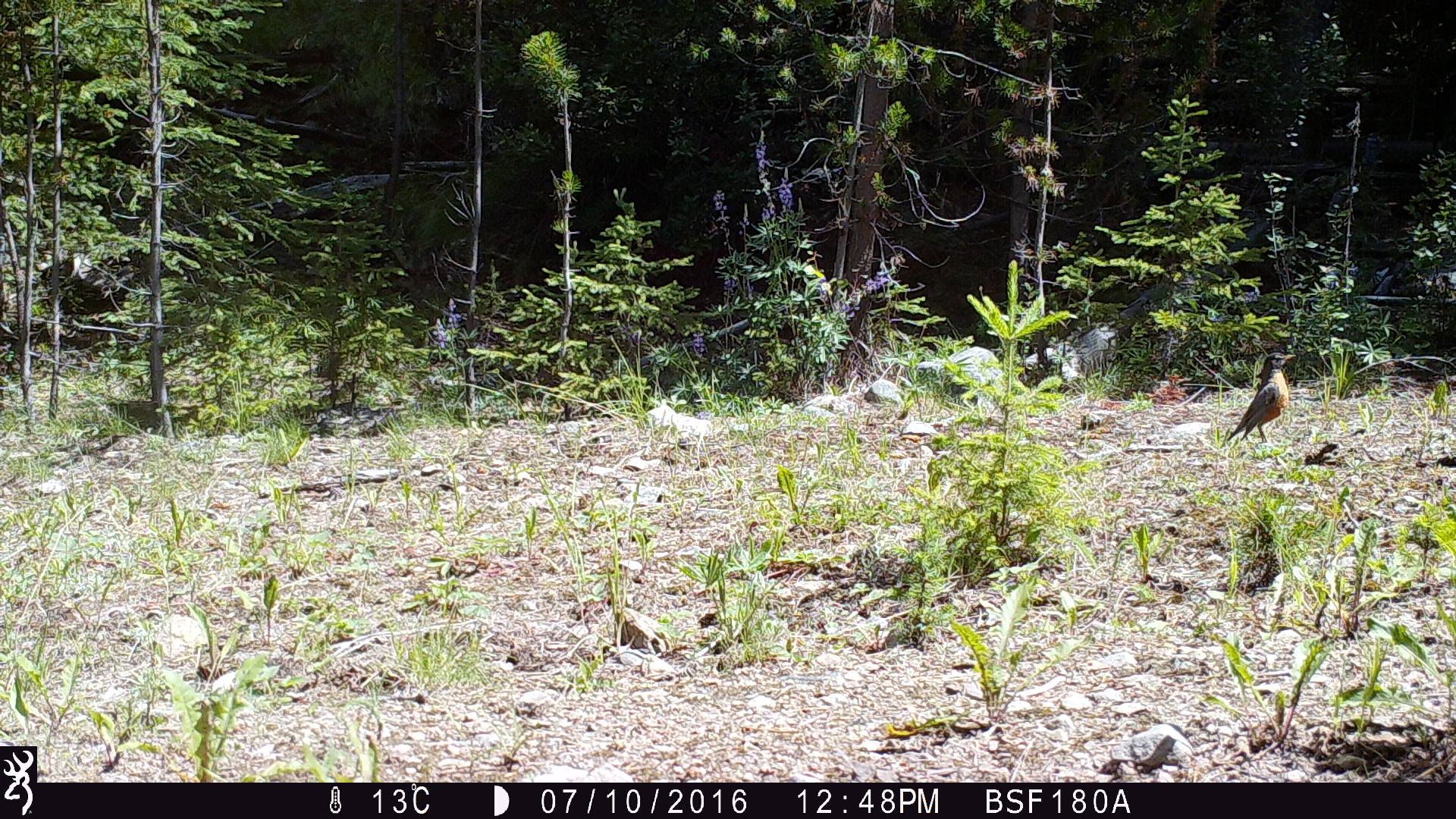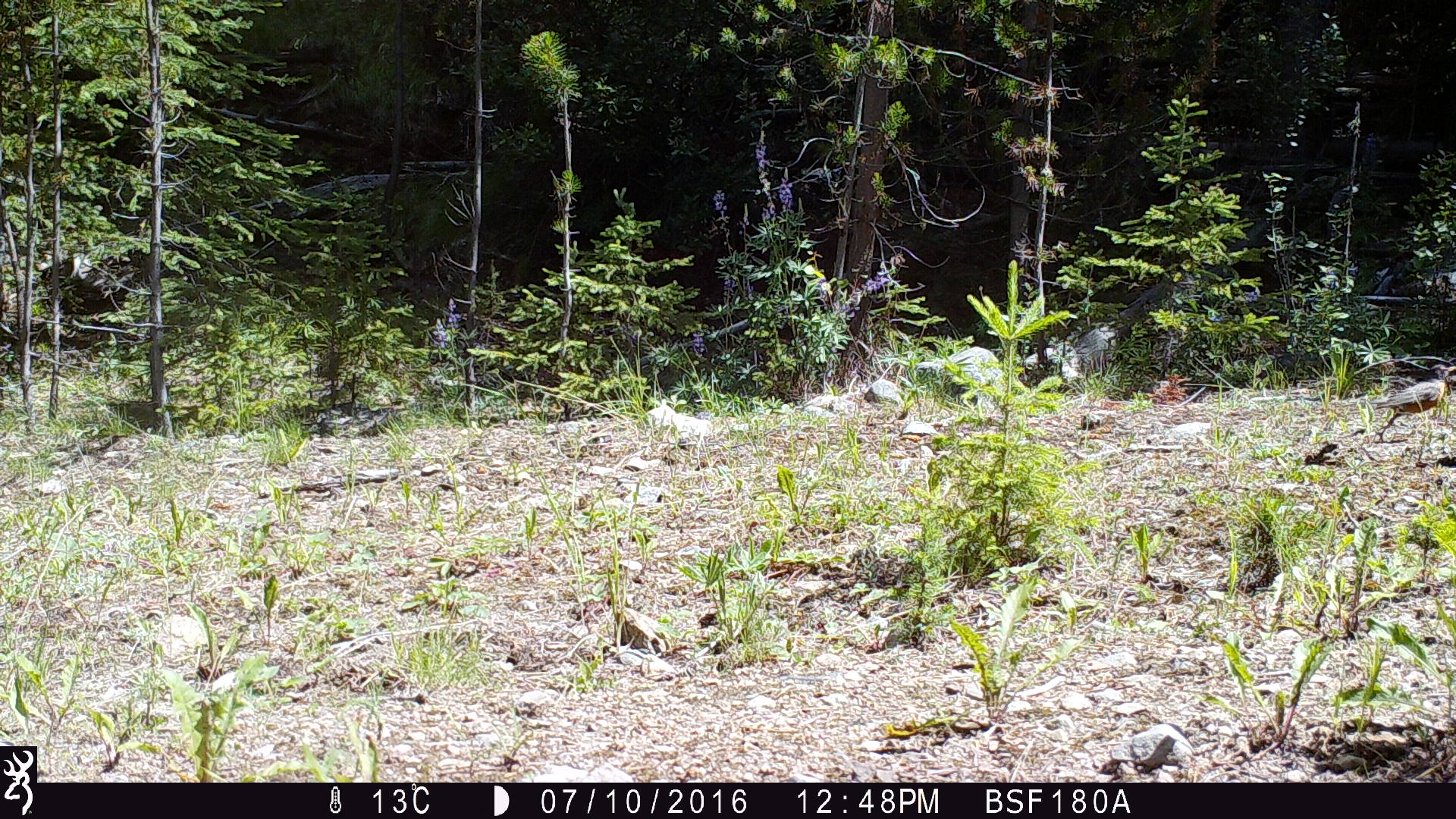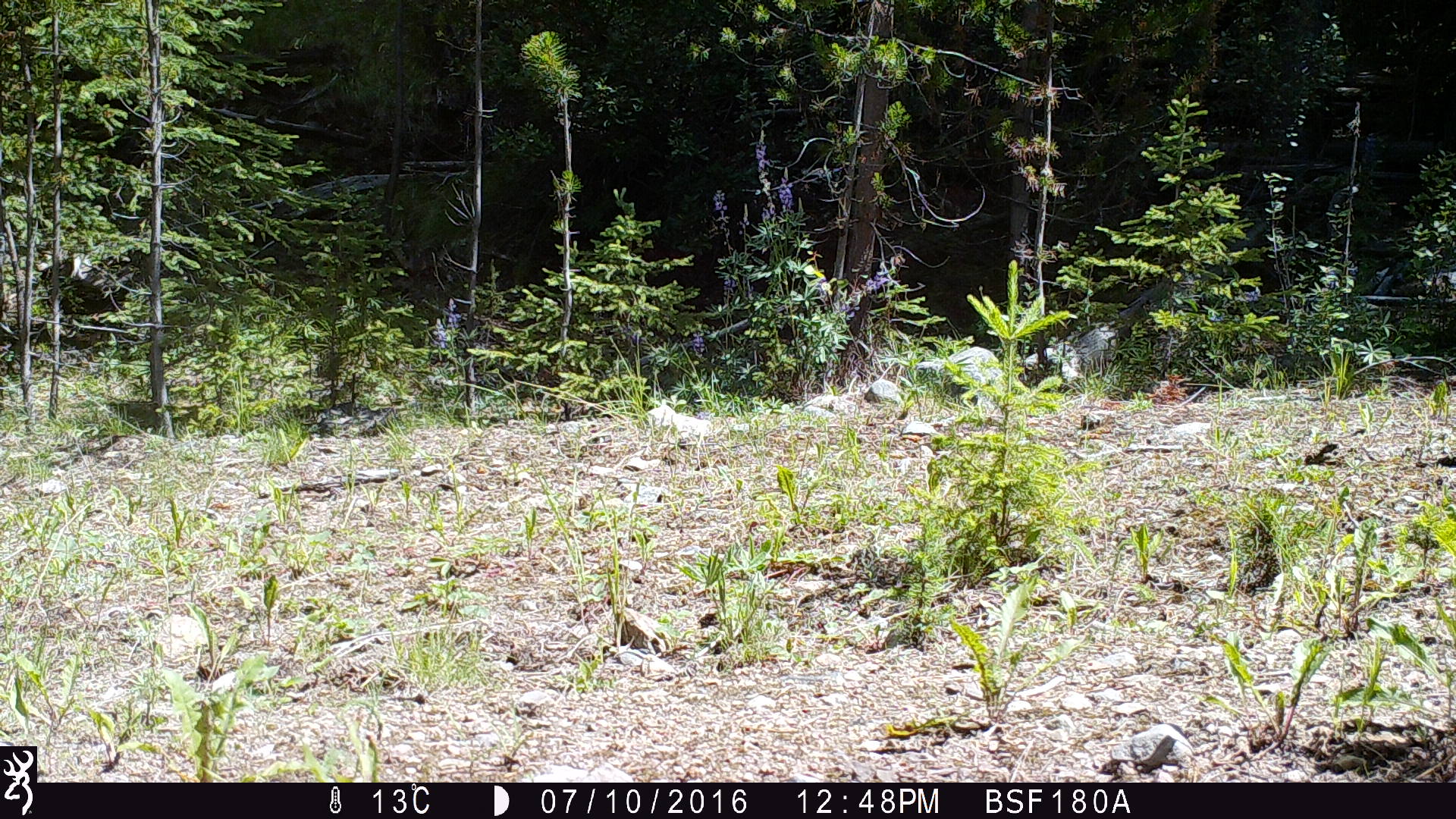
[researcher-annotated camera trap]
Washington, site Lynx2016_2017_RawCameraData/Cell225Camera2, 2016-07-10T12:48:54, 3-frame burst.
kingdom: Animalia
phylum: Chordata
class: Aves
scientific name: Aves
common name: birds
Aves (birds). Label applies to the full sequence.